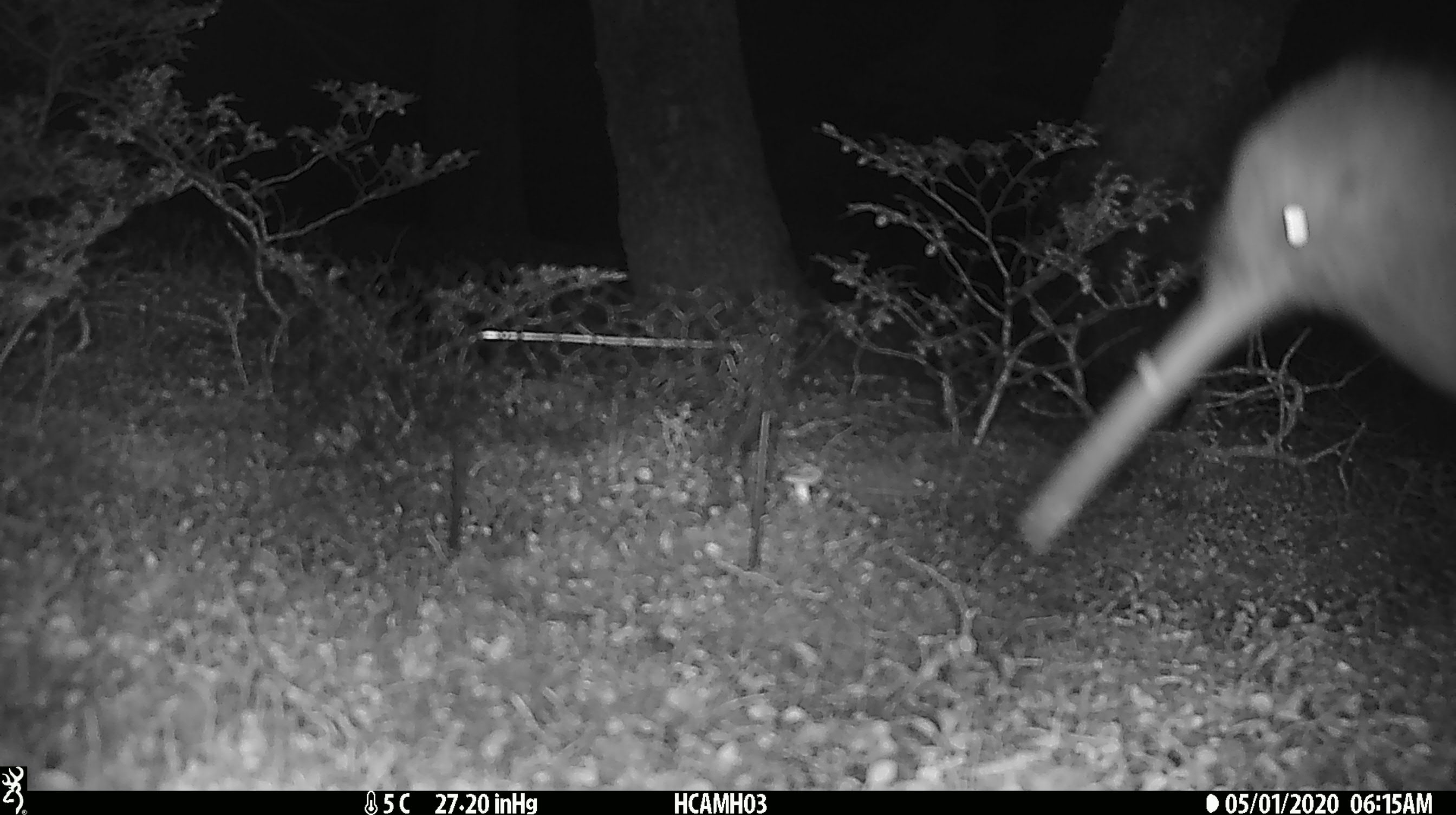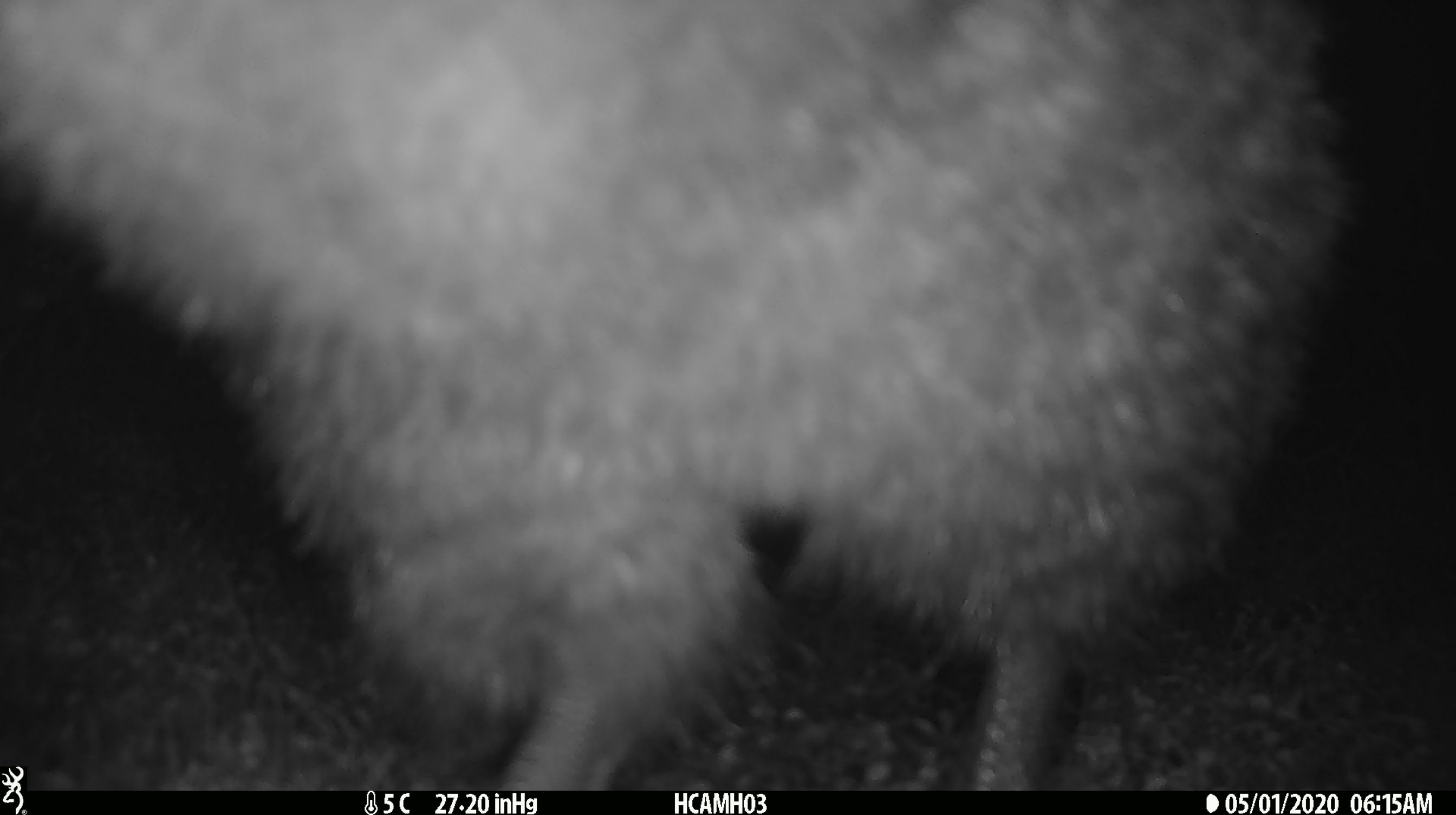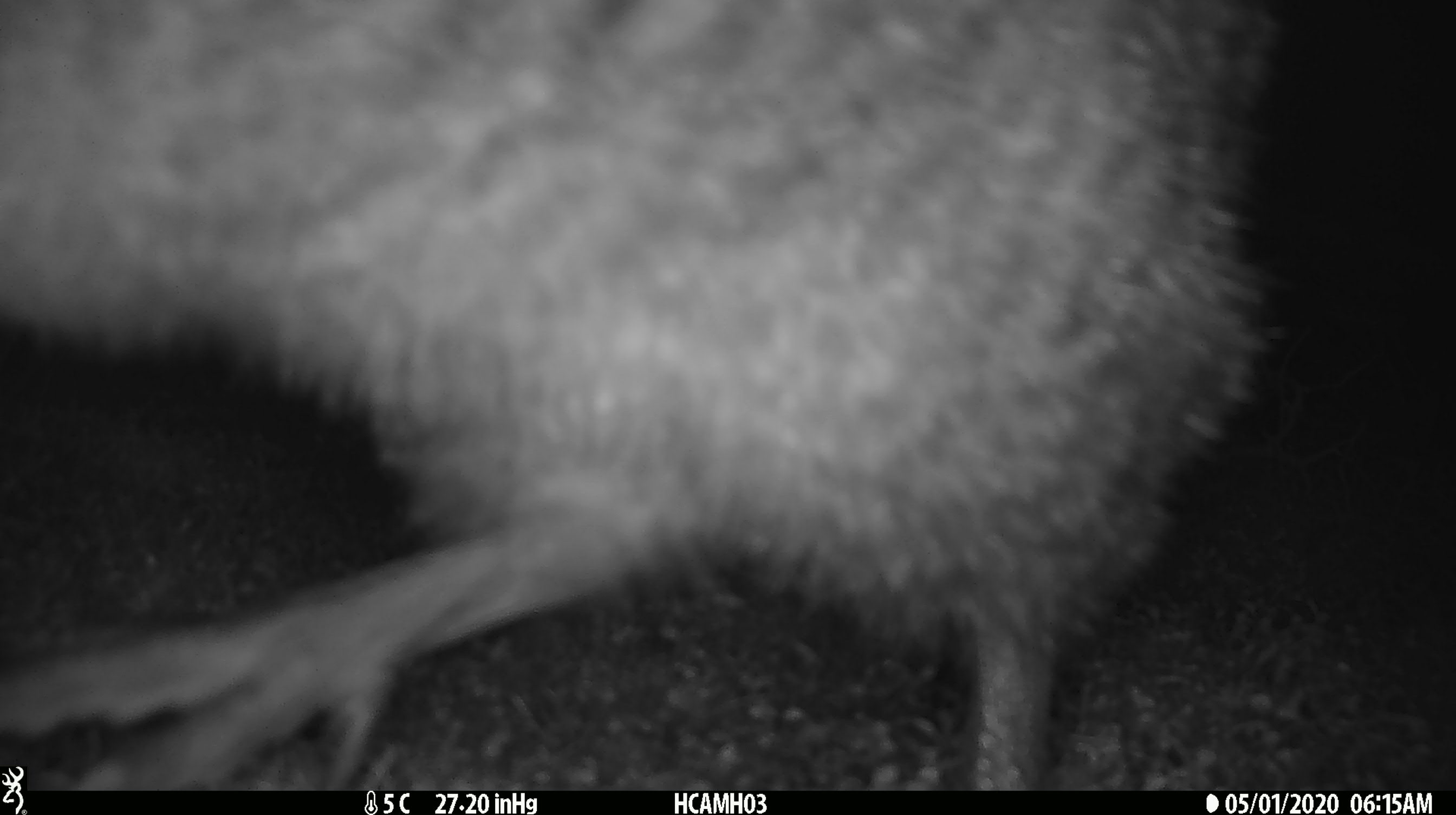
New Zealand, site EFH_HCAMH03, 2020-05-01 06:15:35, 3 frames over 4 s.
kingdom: Animalia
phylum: Chordata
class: Aves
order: Apterygiformes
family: Apterygidae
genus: Apteryx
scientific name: Apteryx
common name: kiwi